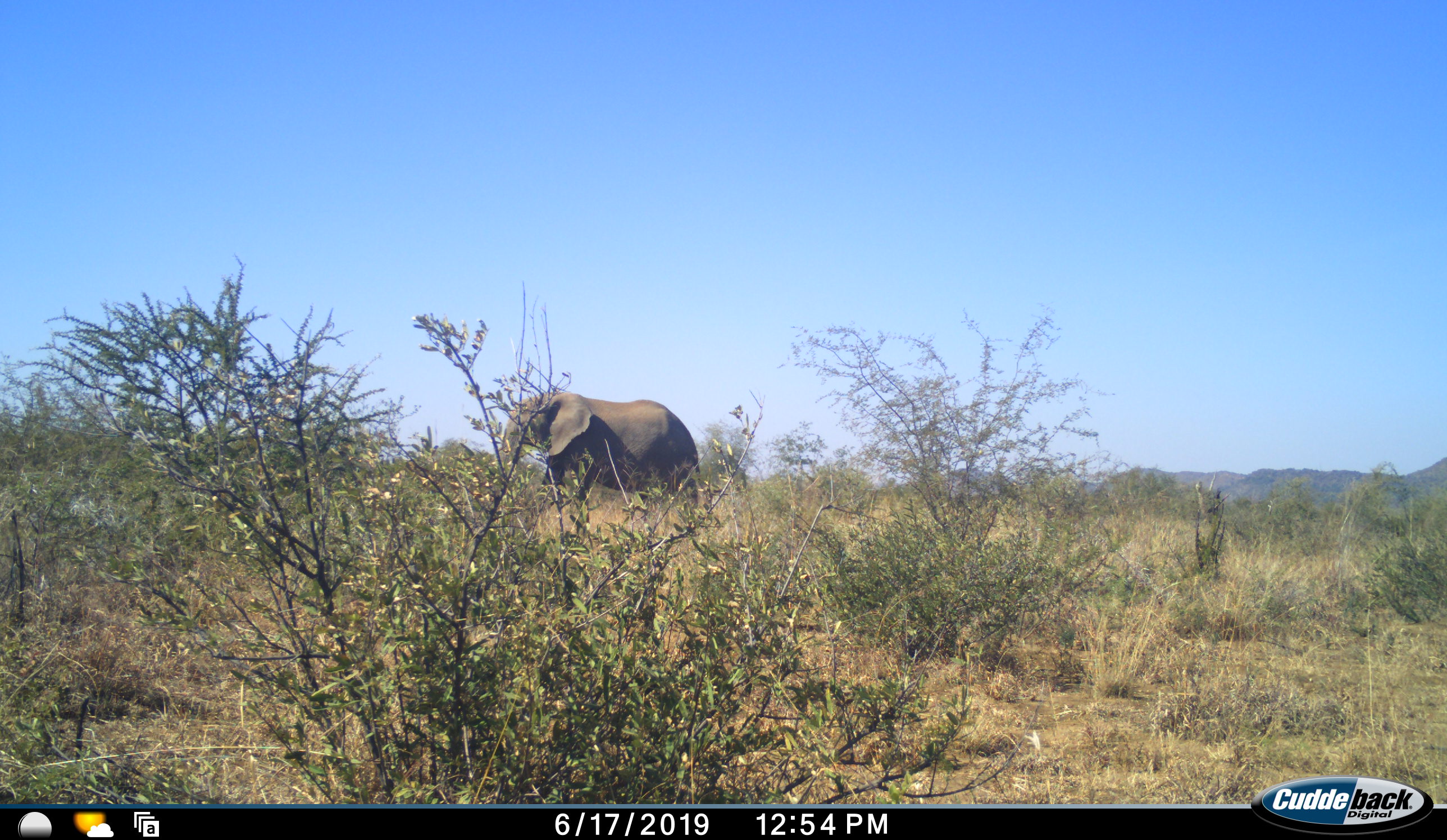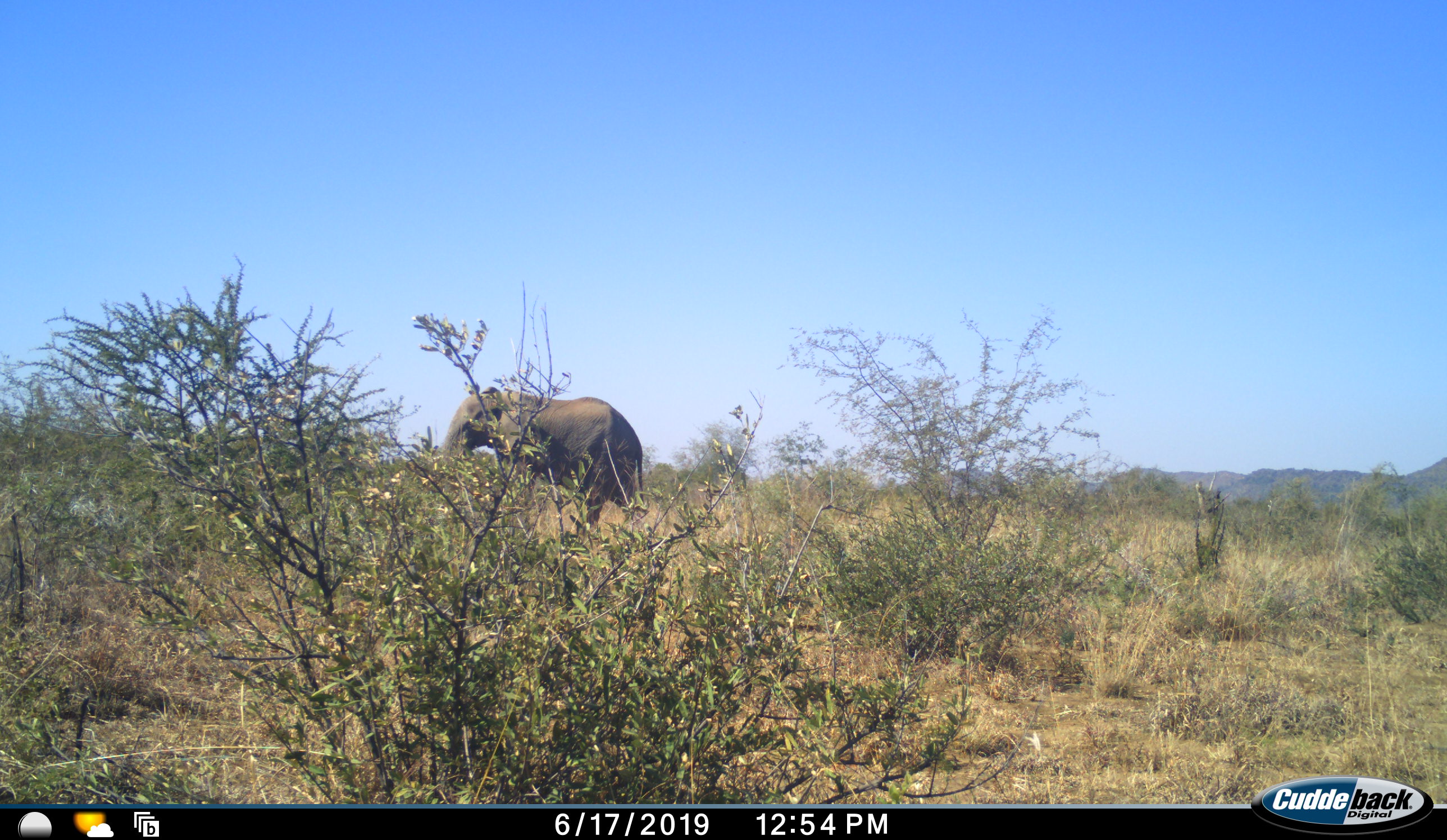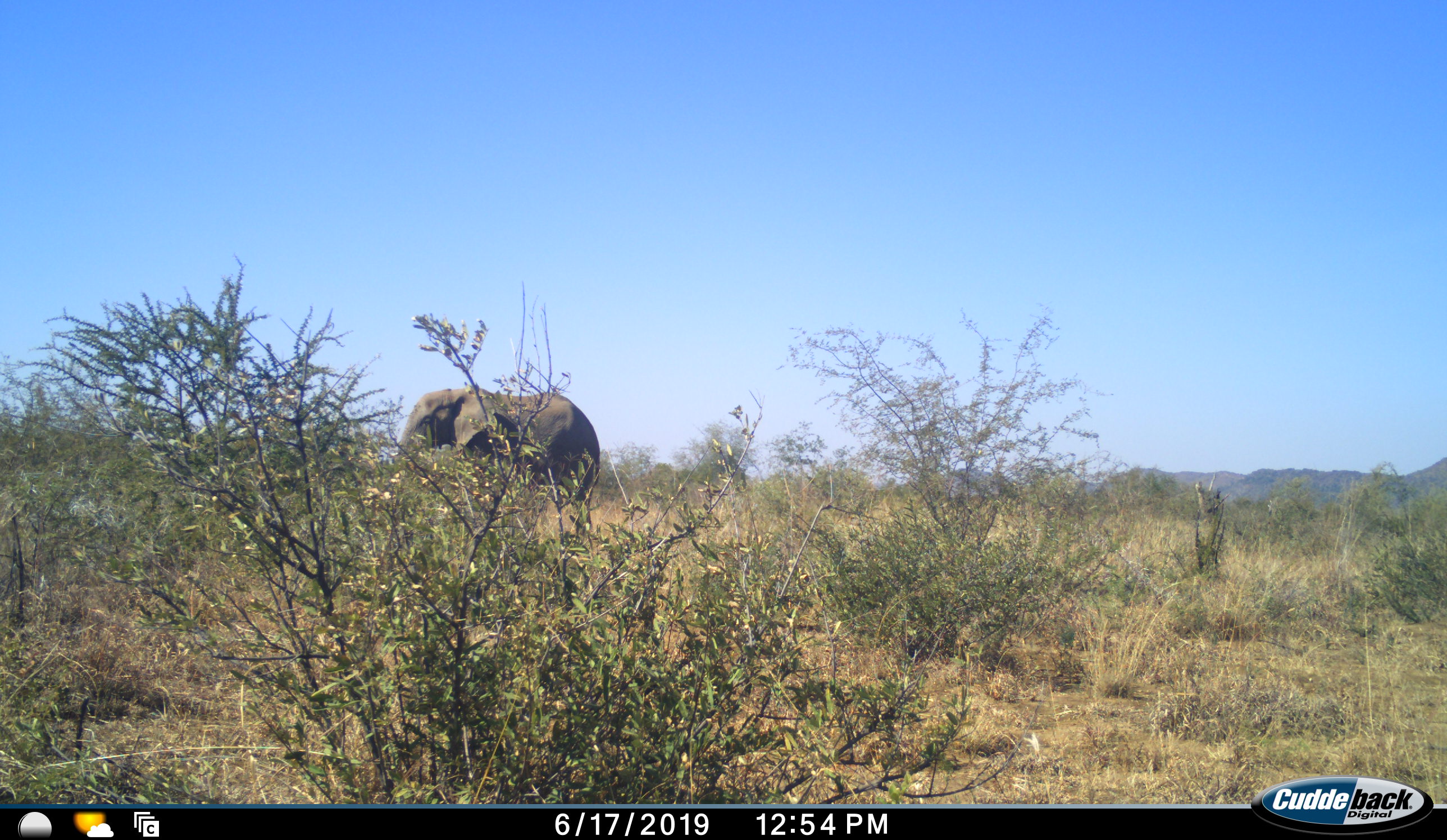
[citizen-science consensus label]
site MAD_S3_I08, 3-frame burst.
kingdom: Animalia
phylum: Chordata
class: Mammalia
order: Proboscidea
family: Elephantidae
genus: Loxodonta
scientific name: Loxodonta africana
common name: african bush elephant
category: elephant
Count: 1.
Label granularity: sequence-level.